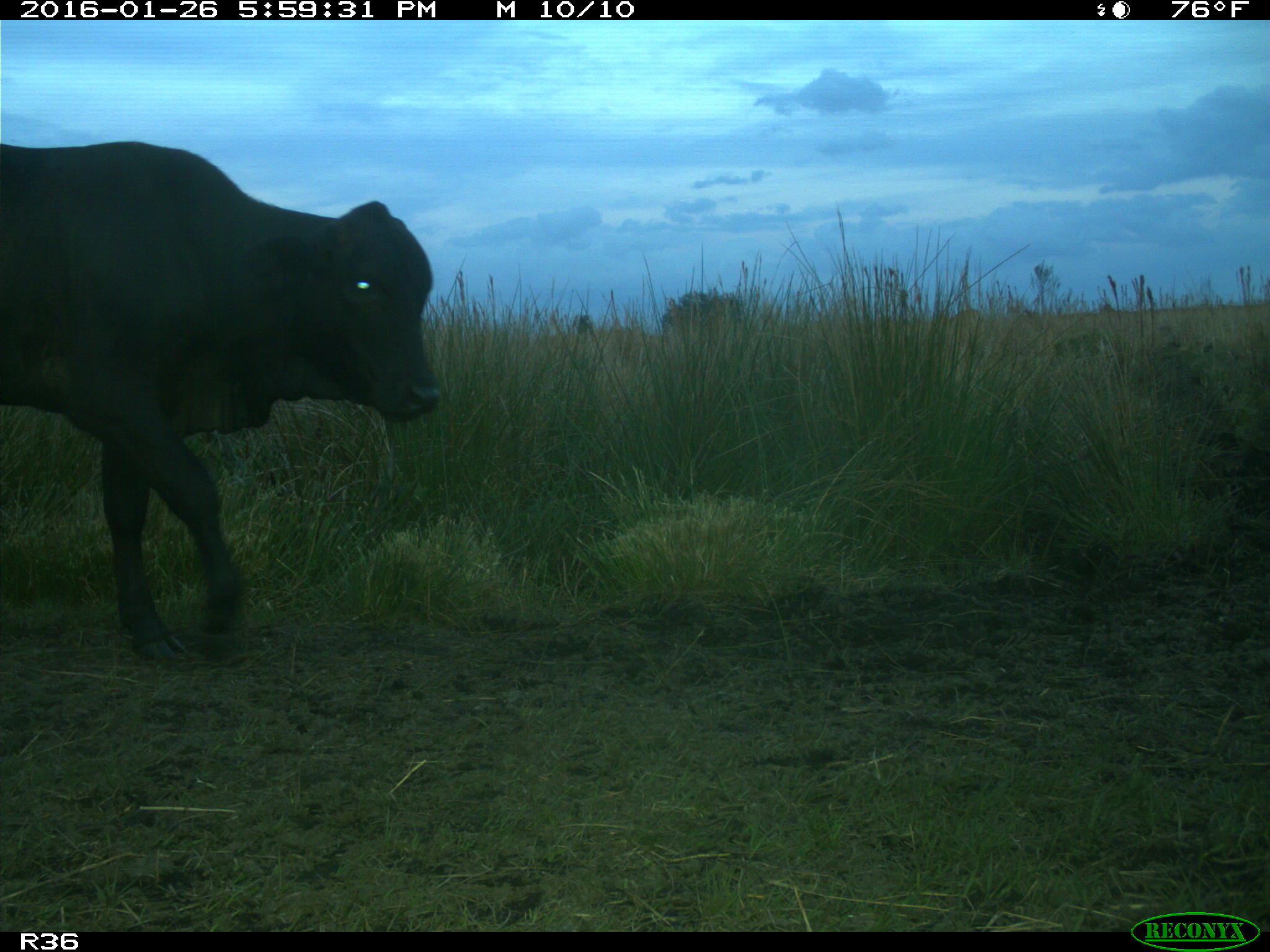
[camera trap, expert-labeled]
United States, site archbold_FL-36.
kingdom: Animalia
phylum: Chordata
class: Mammalia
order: Artiodactyla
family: Bovidae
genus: Bos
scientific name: Bos taurus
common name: domestic cow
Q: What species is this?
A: Bos taurus (domestic cow).